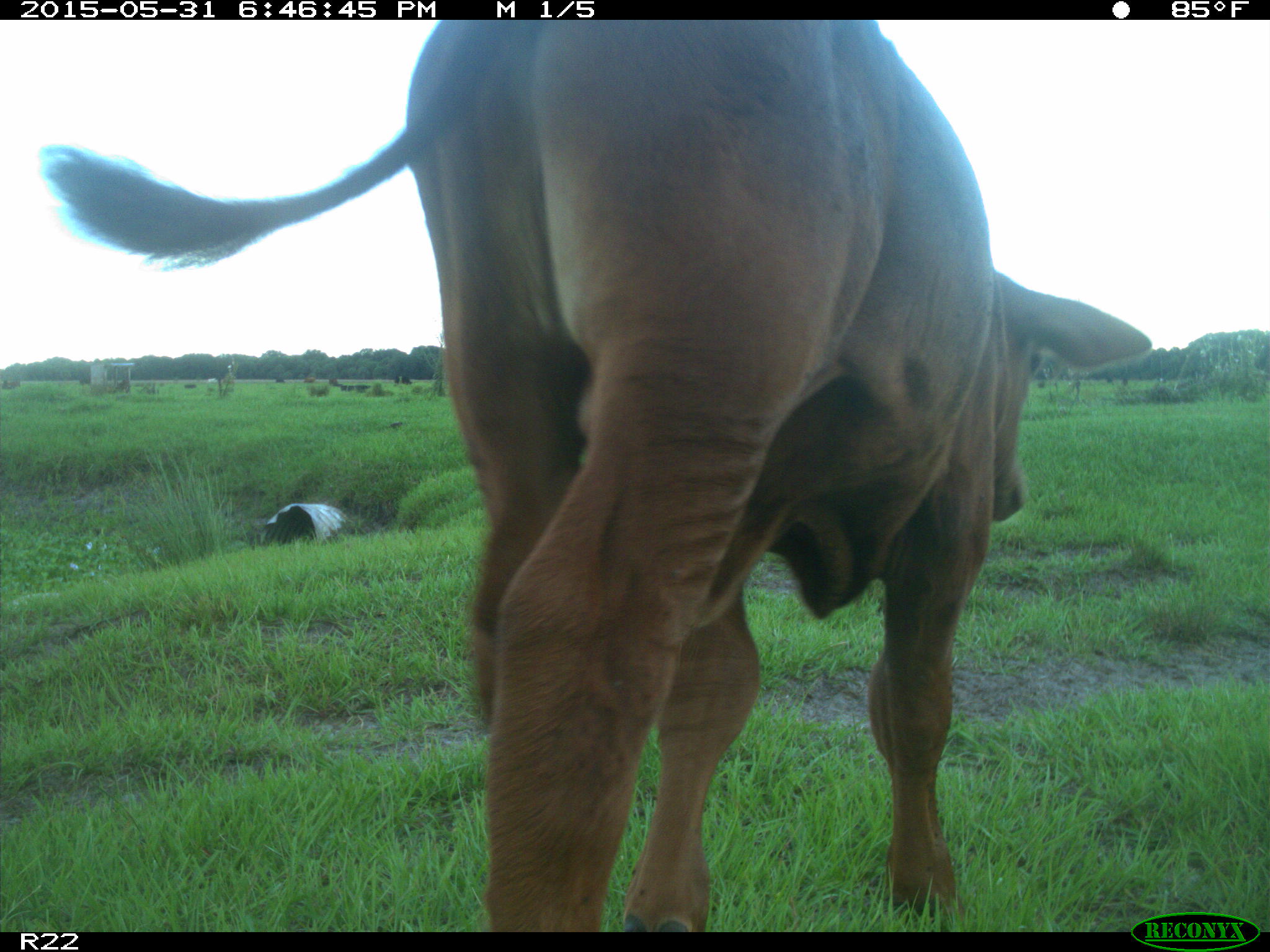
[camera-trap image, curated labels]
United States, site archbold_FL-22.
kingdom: Animalia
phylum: Chordata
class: Mammalia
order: Artiodactyla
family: Bovidae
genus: Bos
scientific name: Bos taurus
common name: domestic cow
Bos taurus (domestic cow).